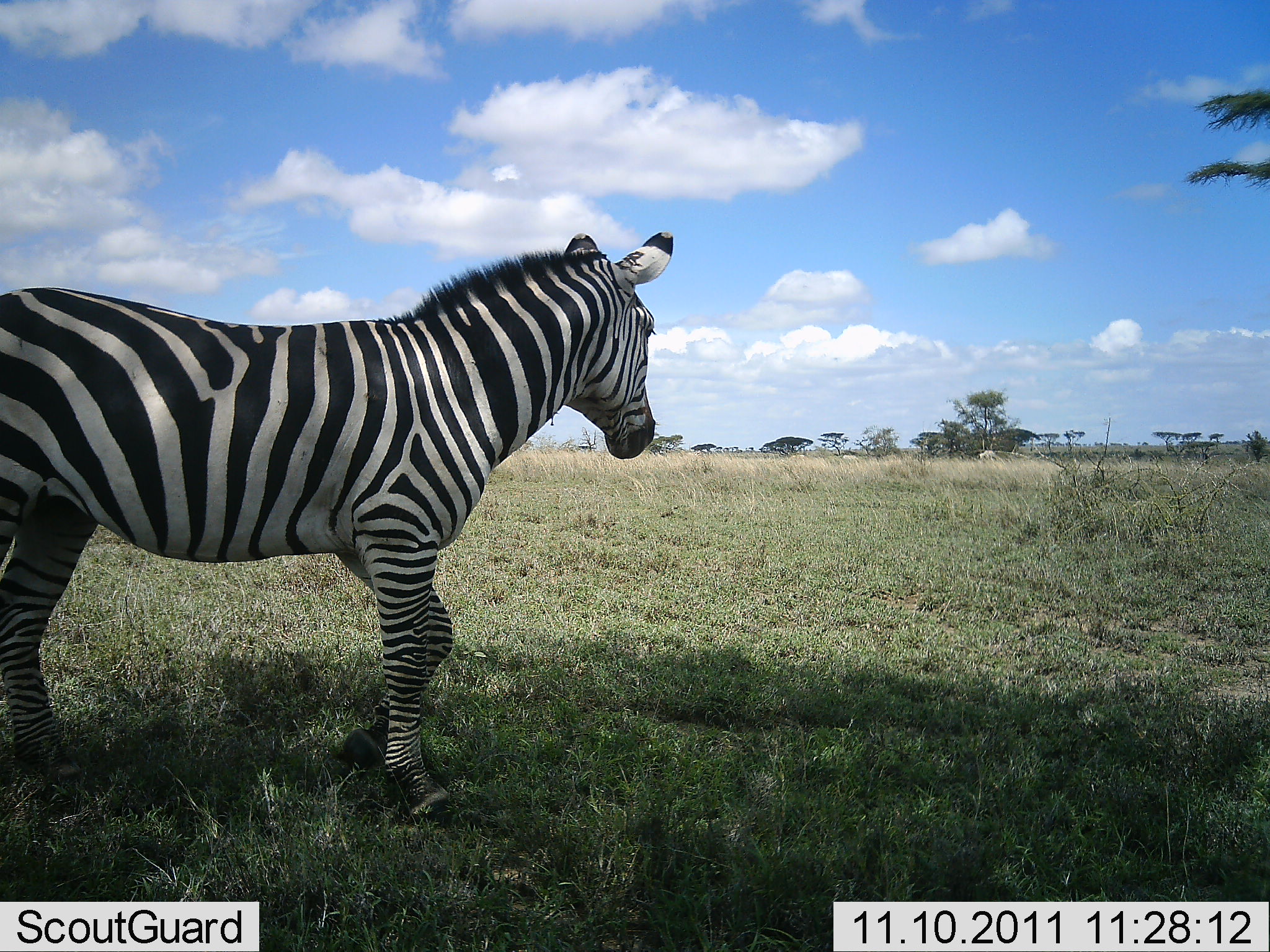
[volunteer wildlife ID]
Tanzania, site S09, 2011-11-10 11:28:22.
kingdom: Animalia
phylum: Chordata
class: Mammalia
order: Perissodactyla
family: Equidae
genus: Equus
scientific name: Equus quagga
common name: plains zebra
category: zebra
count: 1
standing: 46%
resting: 15%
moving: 38%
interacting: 0%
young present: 0%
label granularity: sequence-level